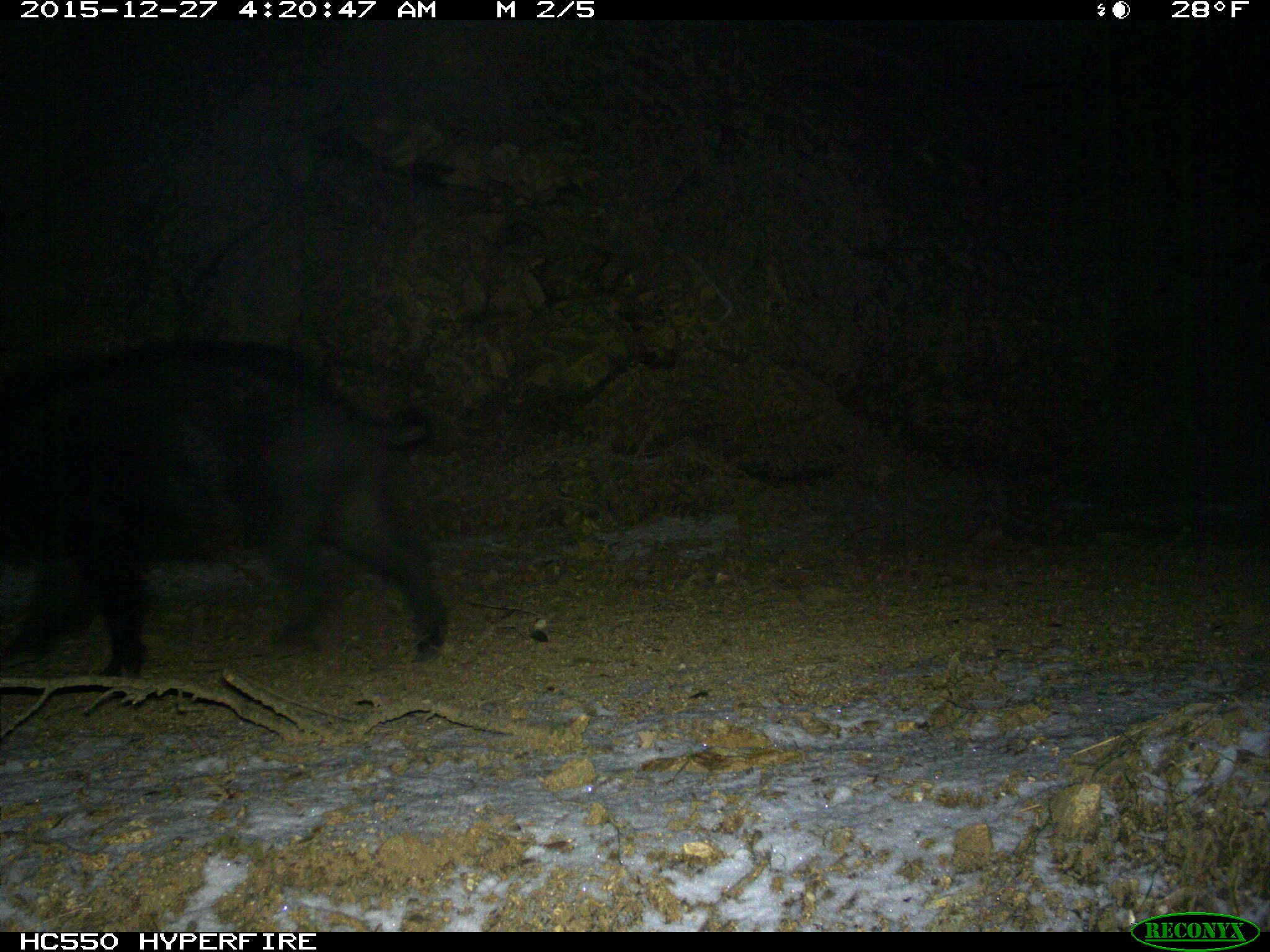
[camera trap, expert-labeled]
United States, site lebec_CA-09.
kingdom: Animalia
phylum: Chordata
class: Mammalia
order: Artiodactyla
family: Suidae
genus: Sus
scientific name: Sus scrofa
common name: wild boar